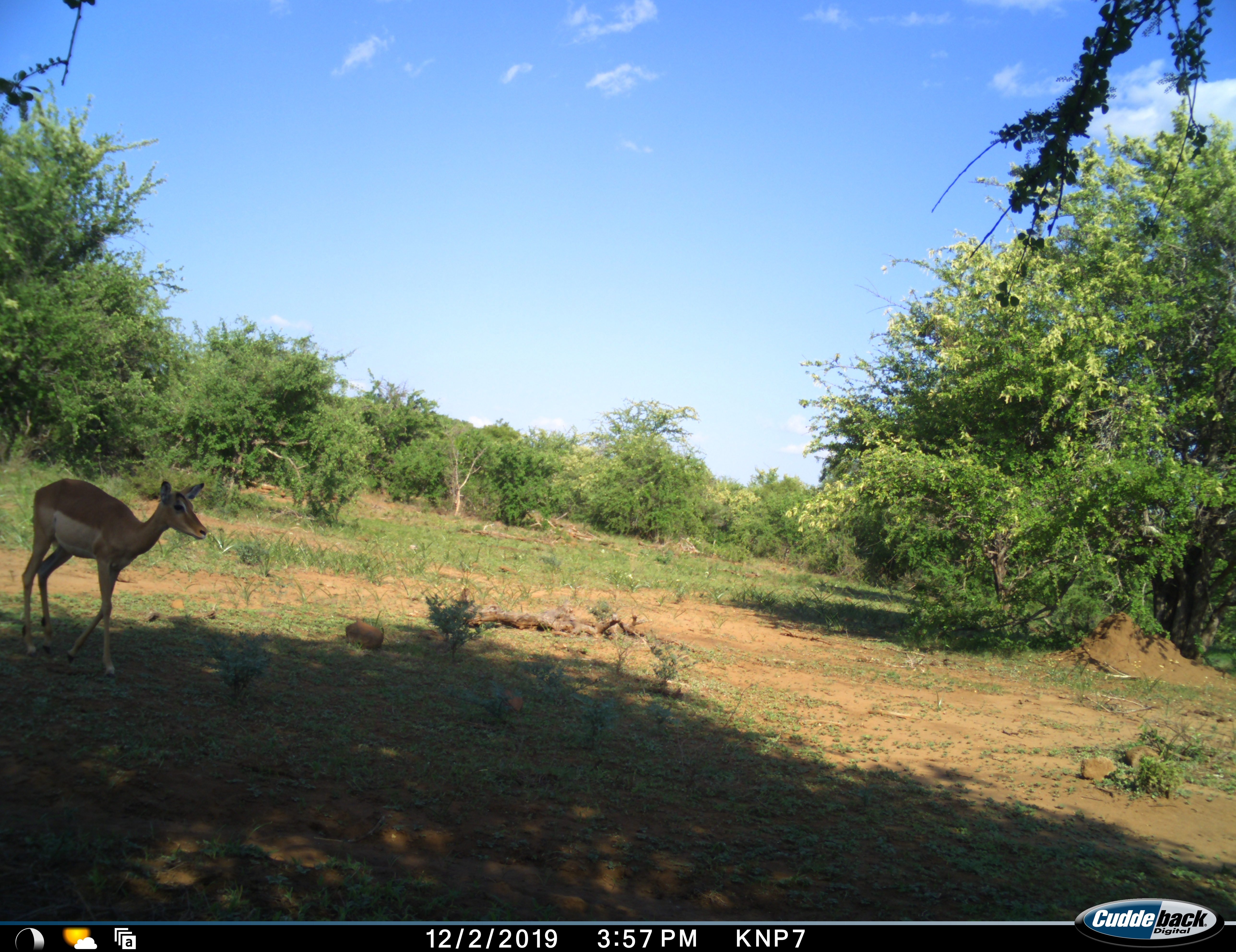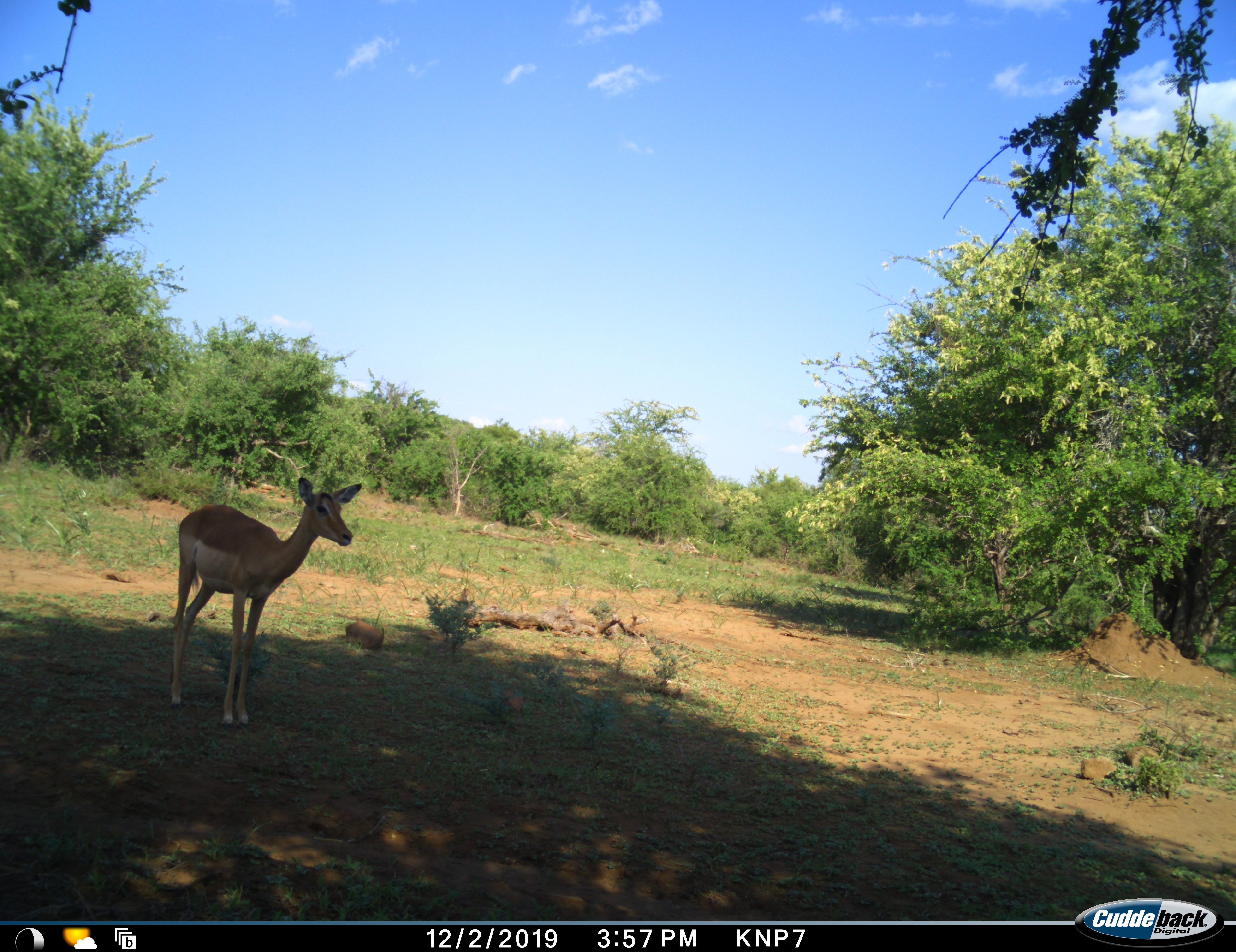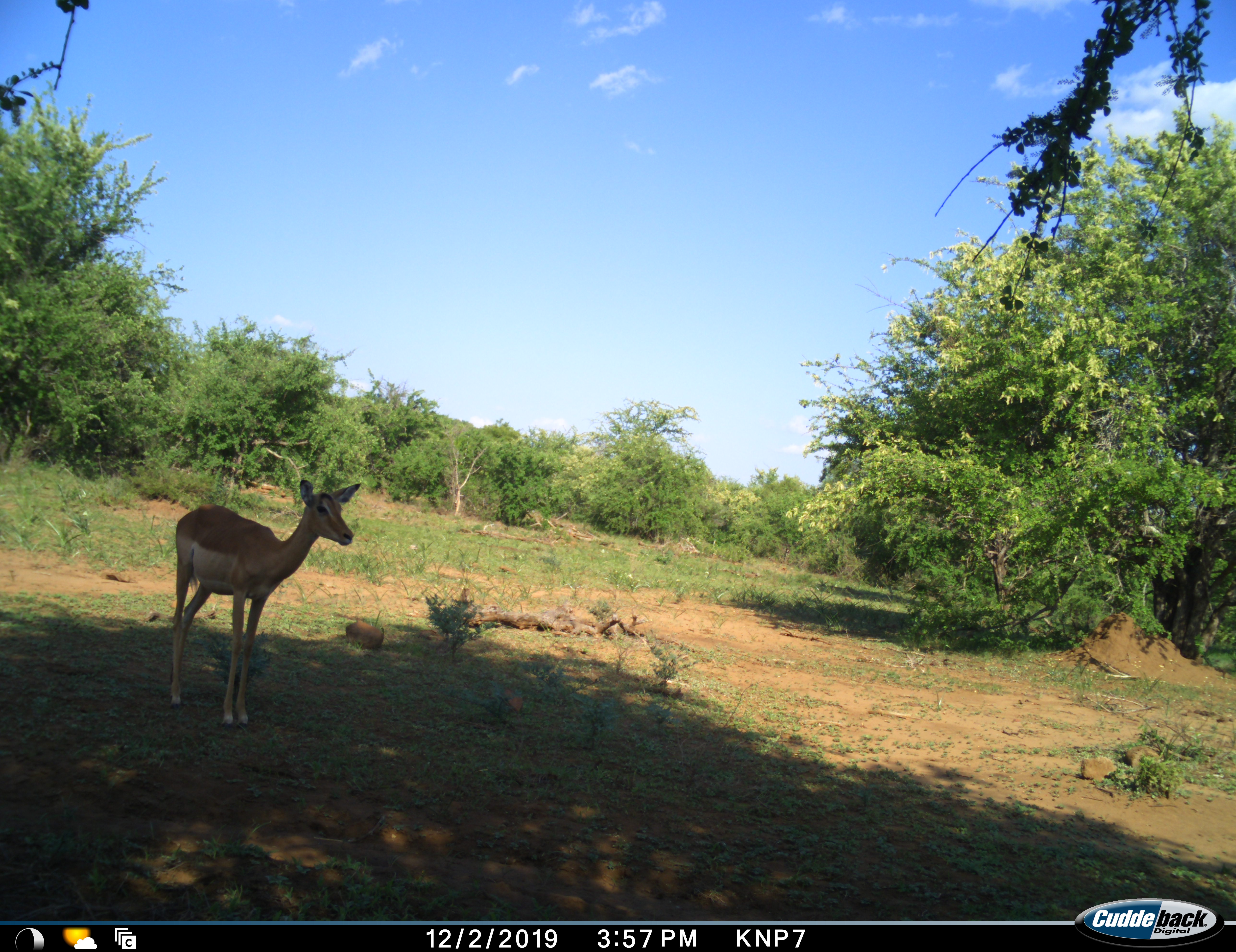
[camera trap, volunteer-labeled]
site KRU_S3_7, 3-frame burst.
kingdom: Animalia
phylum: Chordata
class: Mammalia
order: Artiodactyla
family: Bovidae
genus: Aepyceros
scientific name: Aepyceros melampus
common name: impala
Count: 1.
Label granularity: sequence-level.